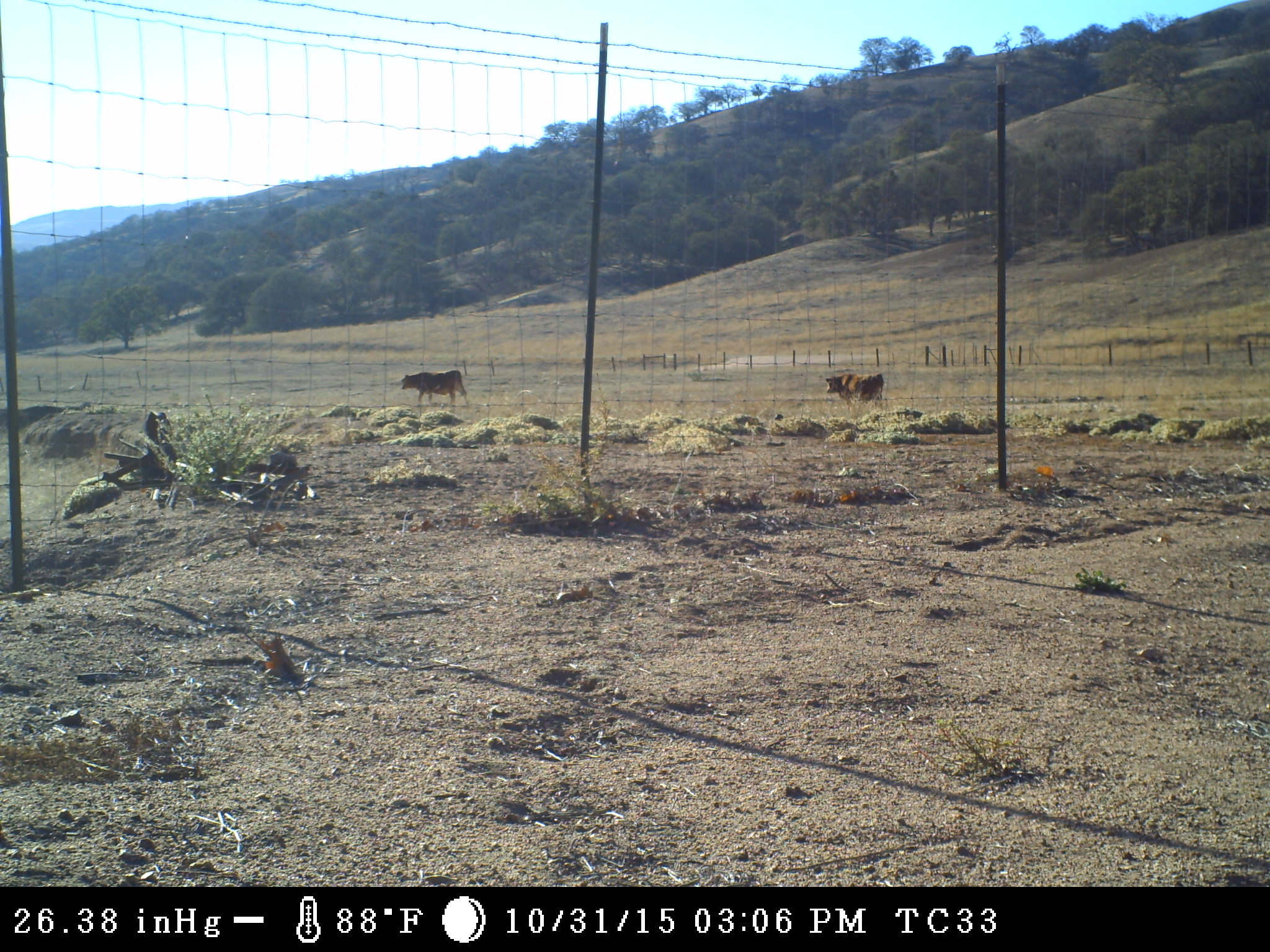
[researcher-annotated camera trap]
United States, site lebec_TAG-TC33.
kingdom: Animalia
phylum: Chordata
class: Mammalia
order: Artiodactyla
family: Bovidae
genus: Bos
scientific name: Bos taurus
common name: domestic cow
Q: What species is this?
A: Bos taurus (domestic cow).